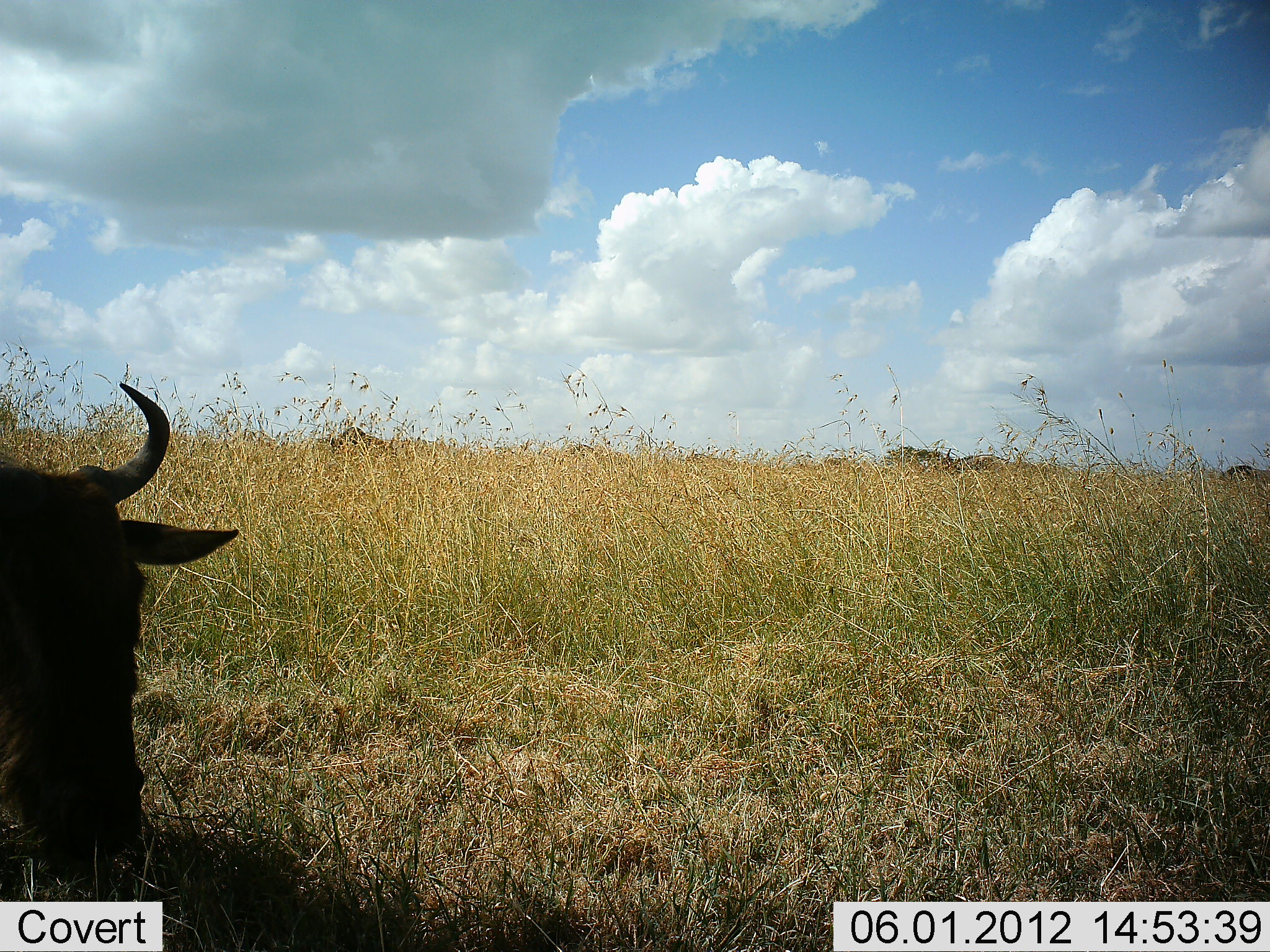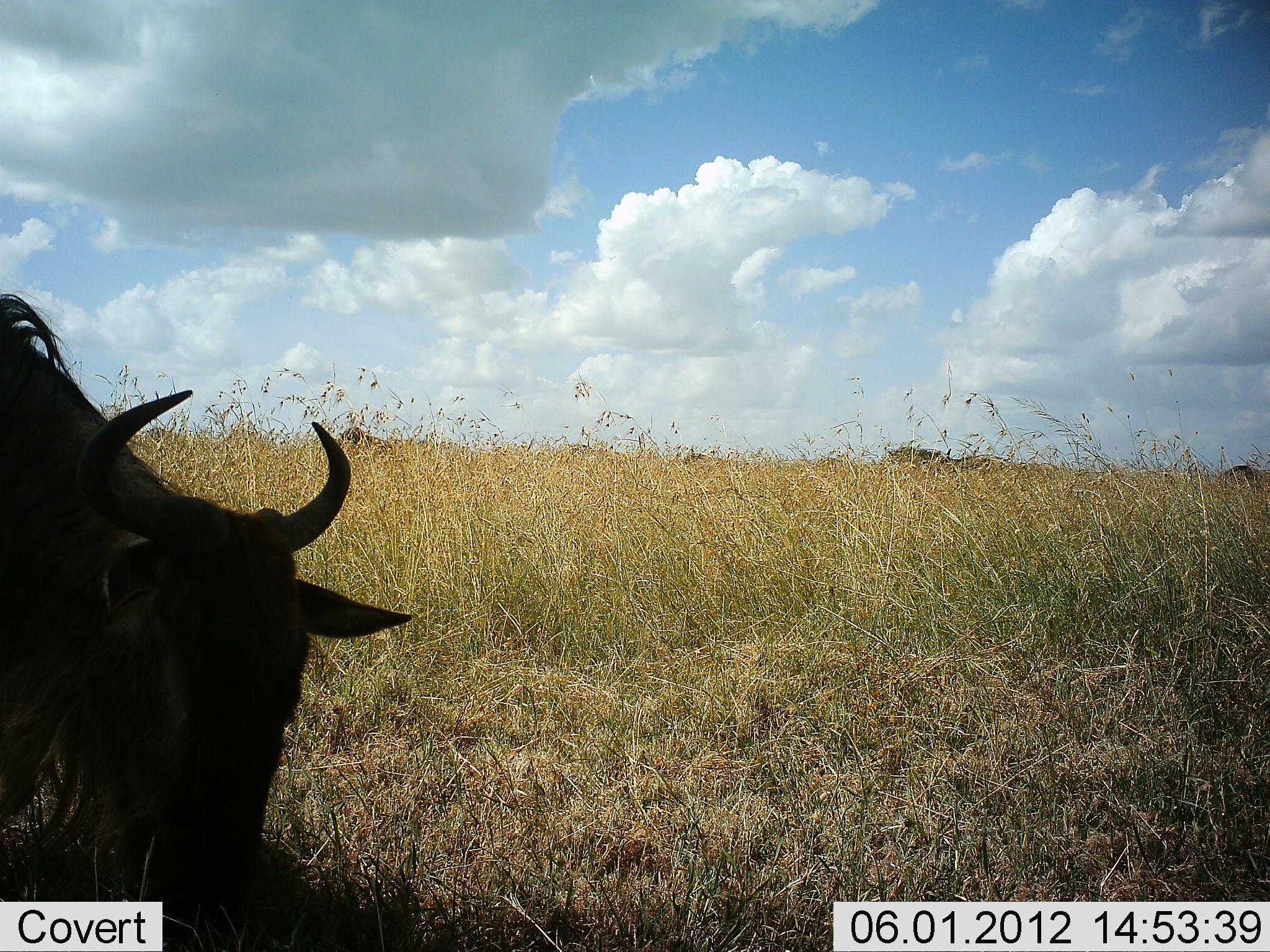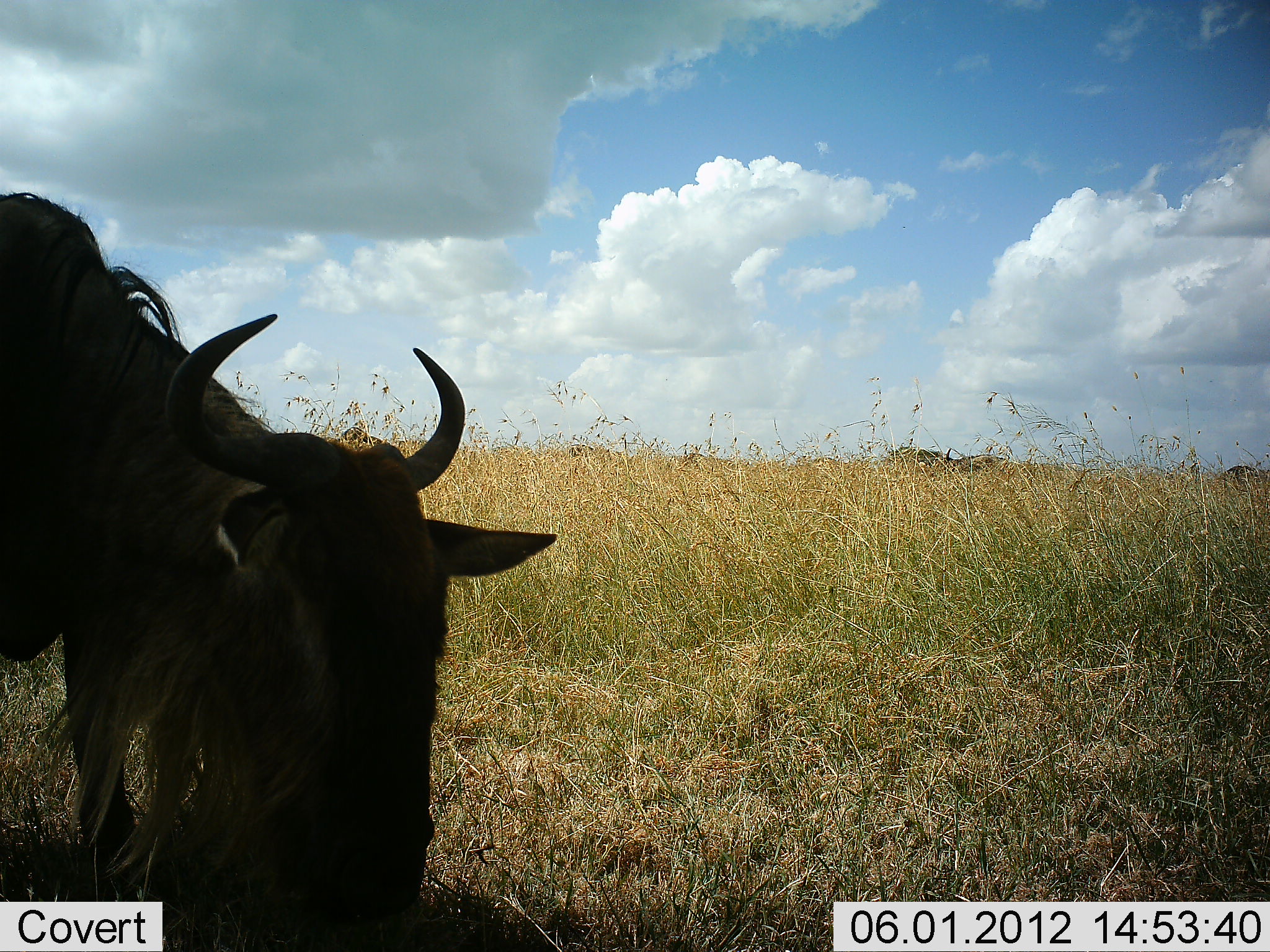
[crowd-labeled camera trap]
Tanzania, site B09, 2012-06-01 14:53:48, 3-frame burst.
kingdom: Animalia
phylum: Chordata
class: Mammalia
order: Artiodactyla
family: Bovidae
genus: Connochaetes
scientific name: Connochaetes taurinus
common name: blue wildebeest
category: wildebeest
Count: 1.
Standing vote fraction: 10%.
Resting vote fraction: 0%.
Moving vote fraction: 80%.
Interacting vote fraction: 0%.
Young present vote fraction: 0%.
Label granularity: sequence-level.